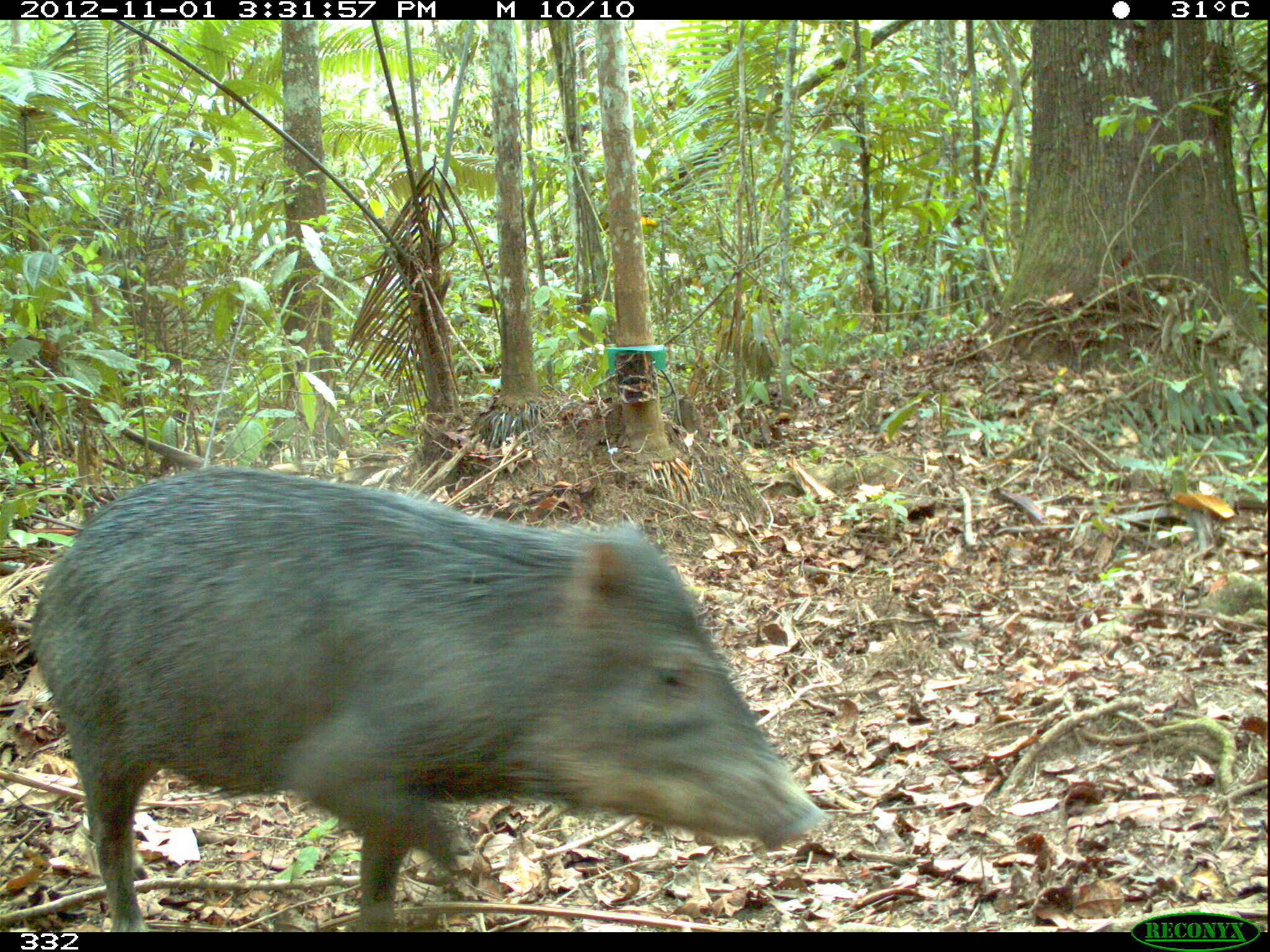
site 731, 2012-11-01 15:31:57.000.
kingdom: Animalia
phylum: Chordata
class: Mammalia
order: Artiodactyla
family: Tayassuidae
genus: Tayassu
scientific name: Tayassu pecari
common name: white-lipped peccary